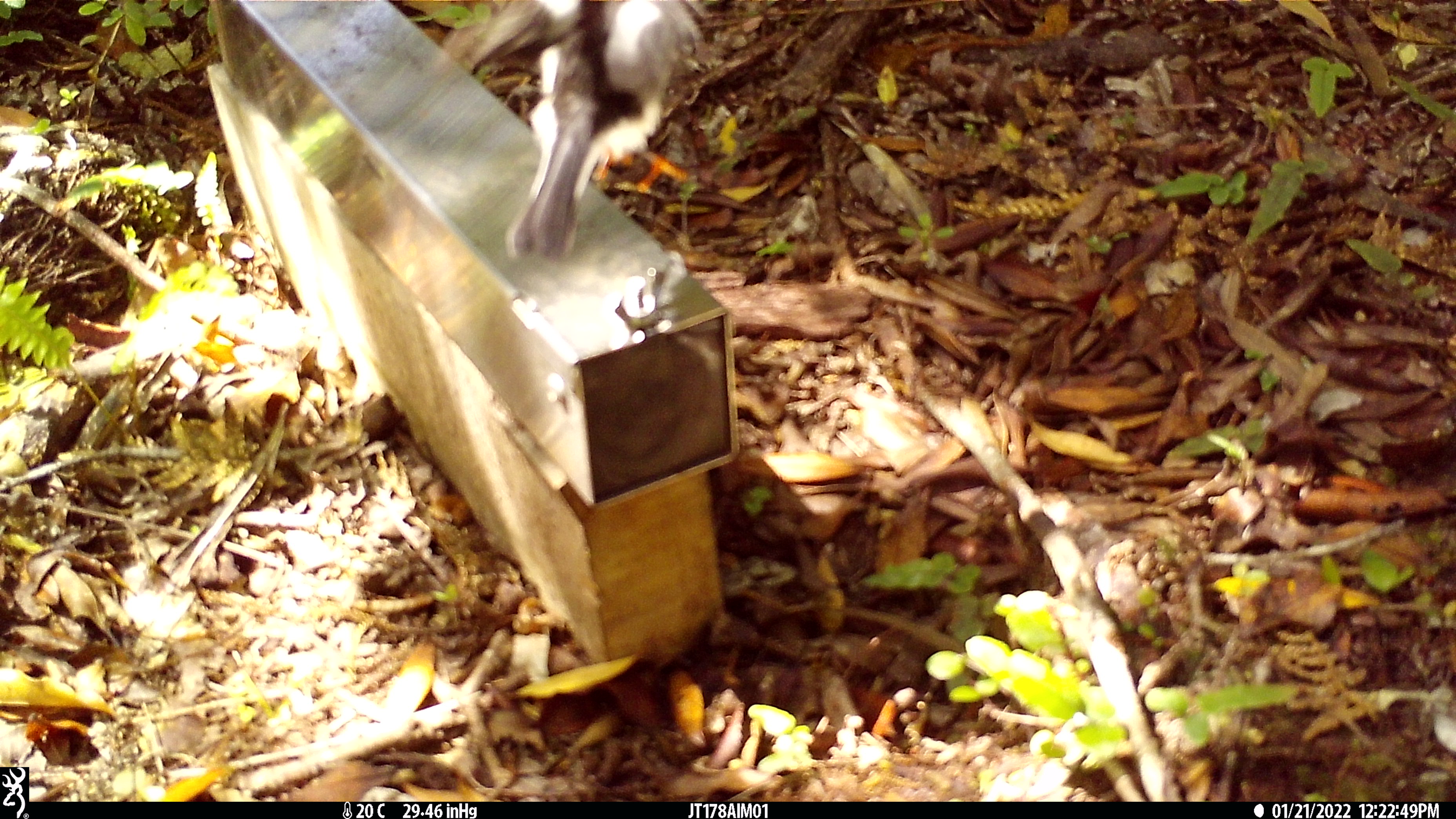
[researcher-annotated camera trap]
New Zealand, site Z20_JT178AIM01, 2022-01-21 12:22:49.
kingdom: Animalia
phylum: Chordata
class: Aves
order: Passeriformes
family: Petroicidae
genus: Petroica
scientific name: Petroica macrocephala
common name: tomtit